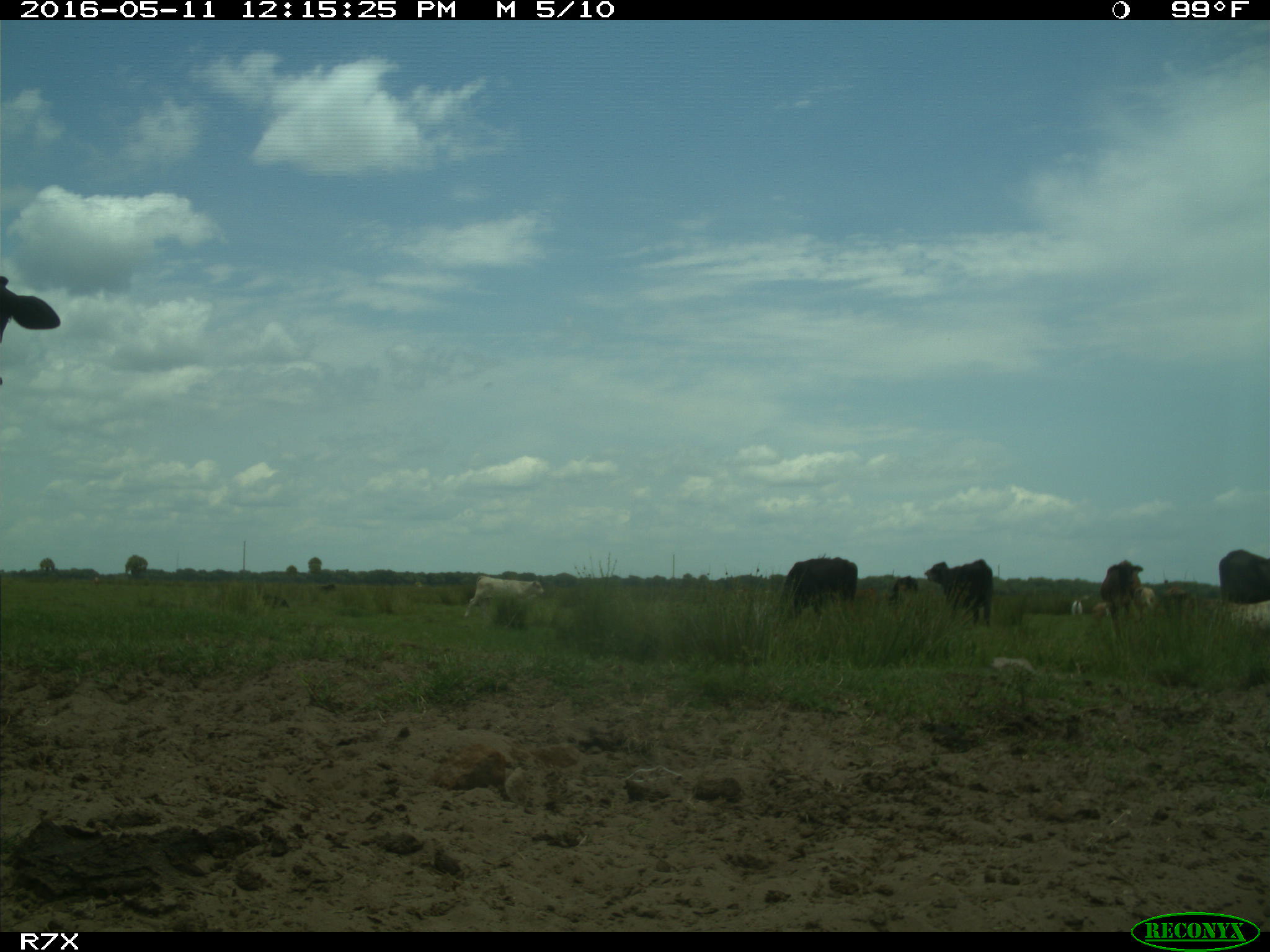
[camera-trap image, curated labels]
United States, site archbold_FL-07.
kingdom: Animalia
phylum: Chordata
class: Mammalia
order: Artiodactyla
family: Bovidae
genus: Bos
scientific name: Bos taurus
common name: domestic cow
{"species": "Bos taurus (domestic cow)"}